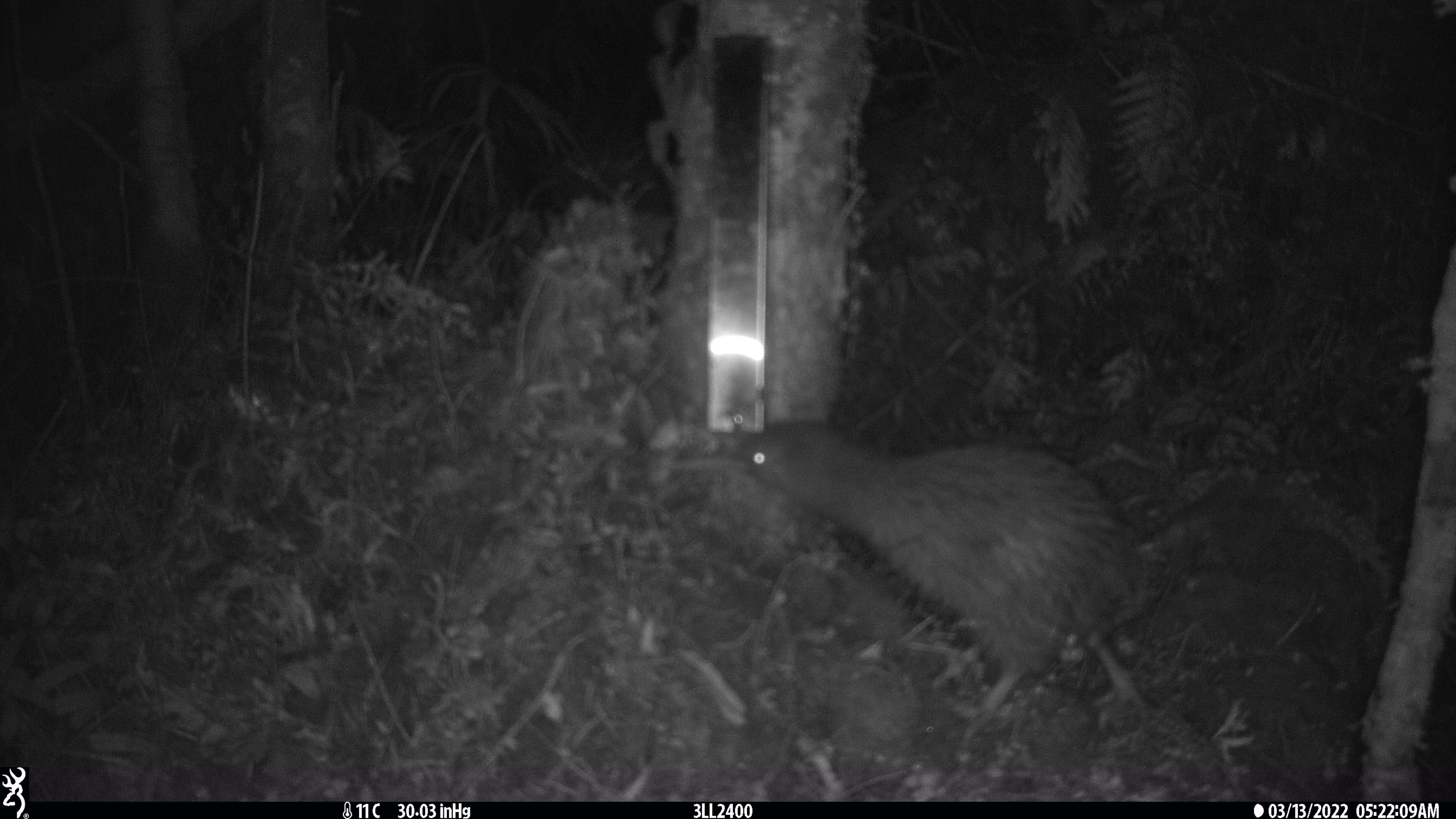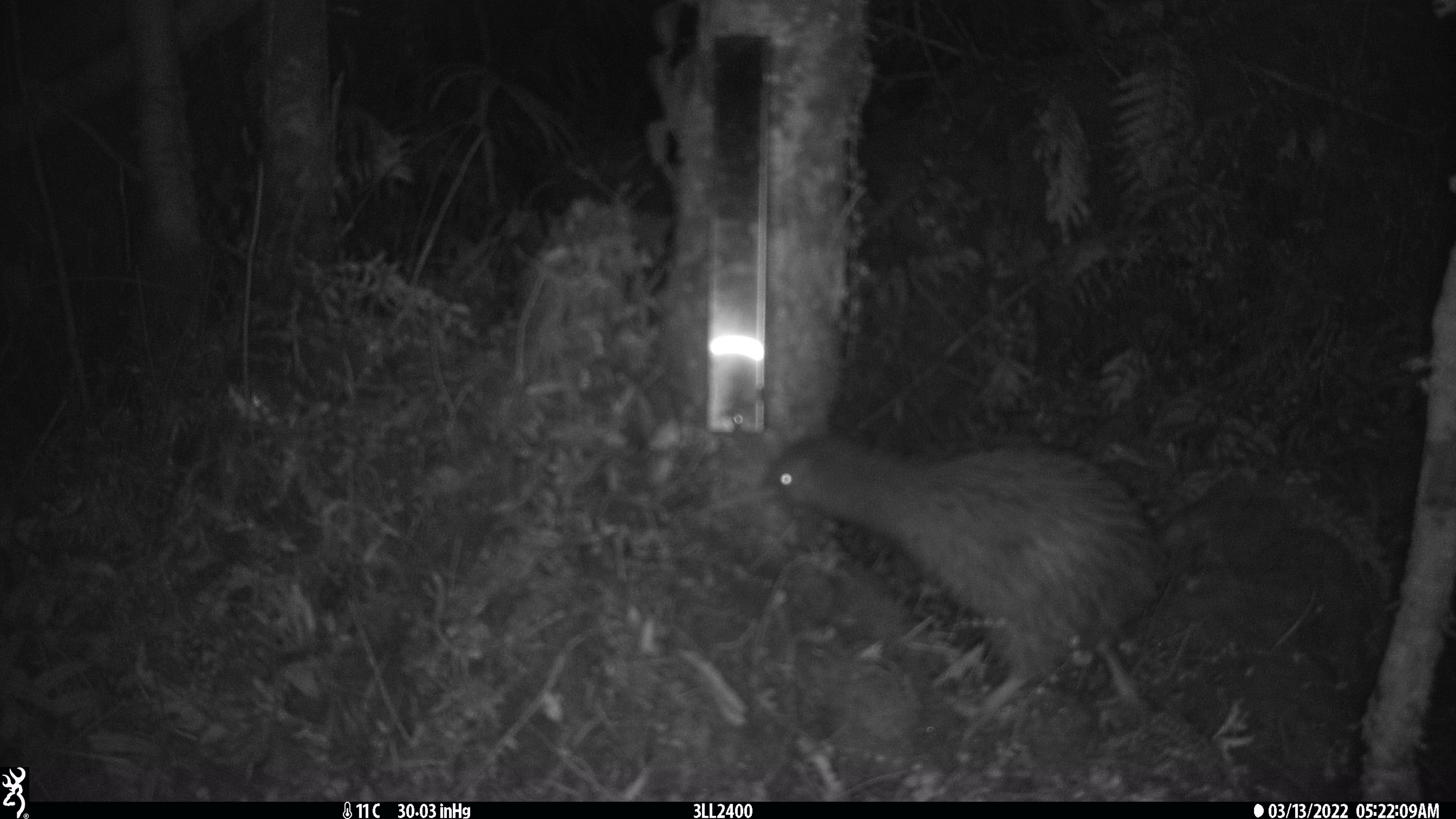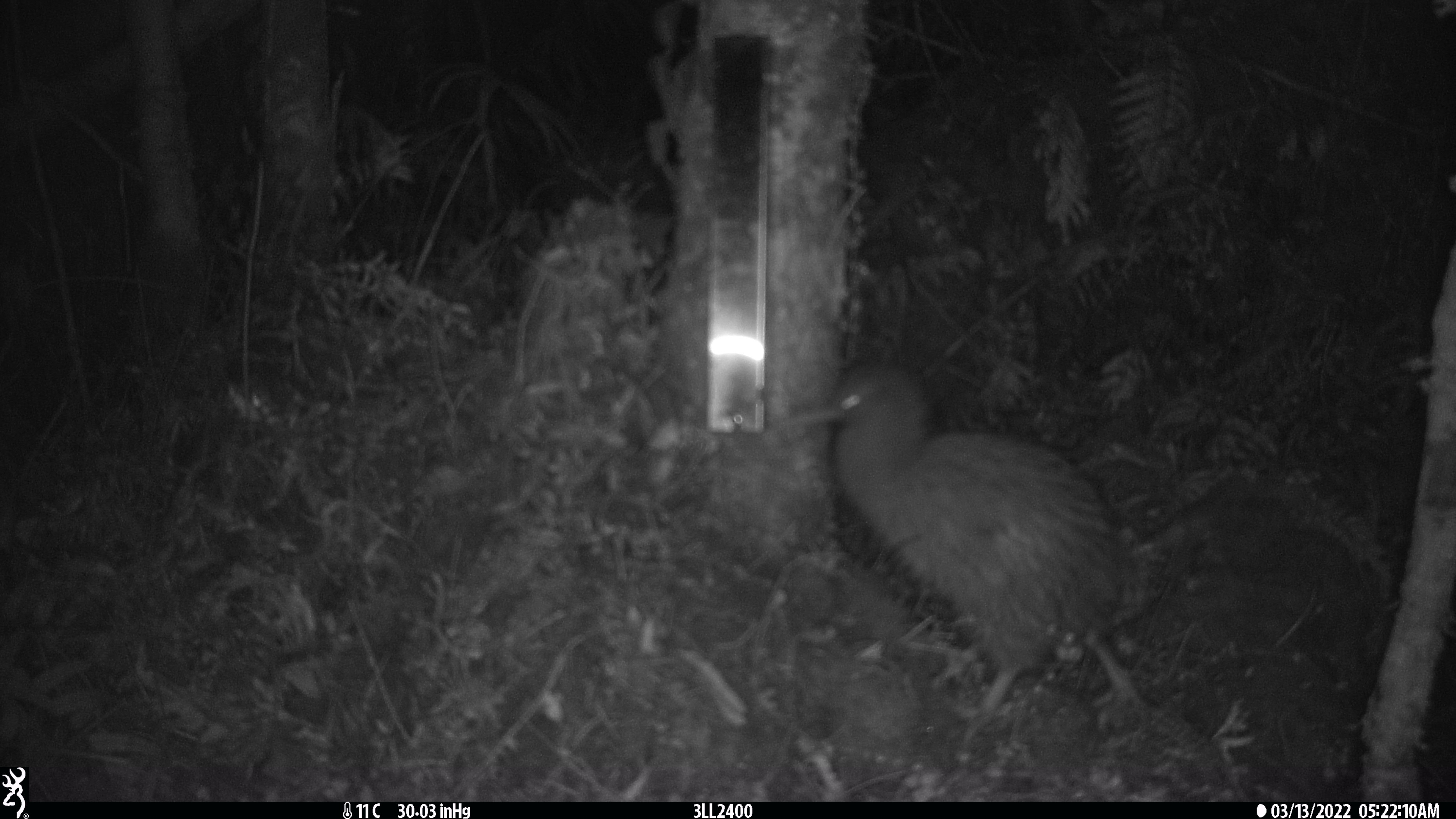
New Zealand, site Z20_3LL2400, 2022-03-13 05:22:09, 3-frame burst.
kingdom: Animalia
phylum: Chordata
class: Aves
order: Apterygiformes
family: Apterygidae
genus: Apteryx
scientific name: Apteryx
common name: kiwi